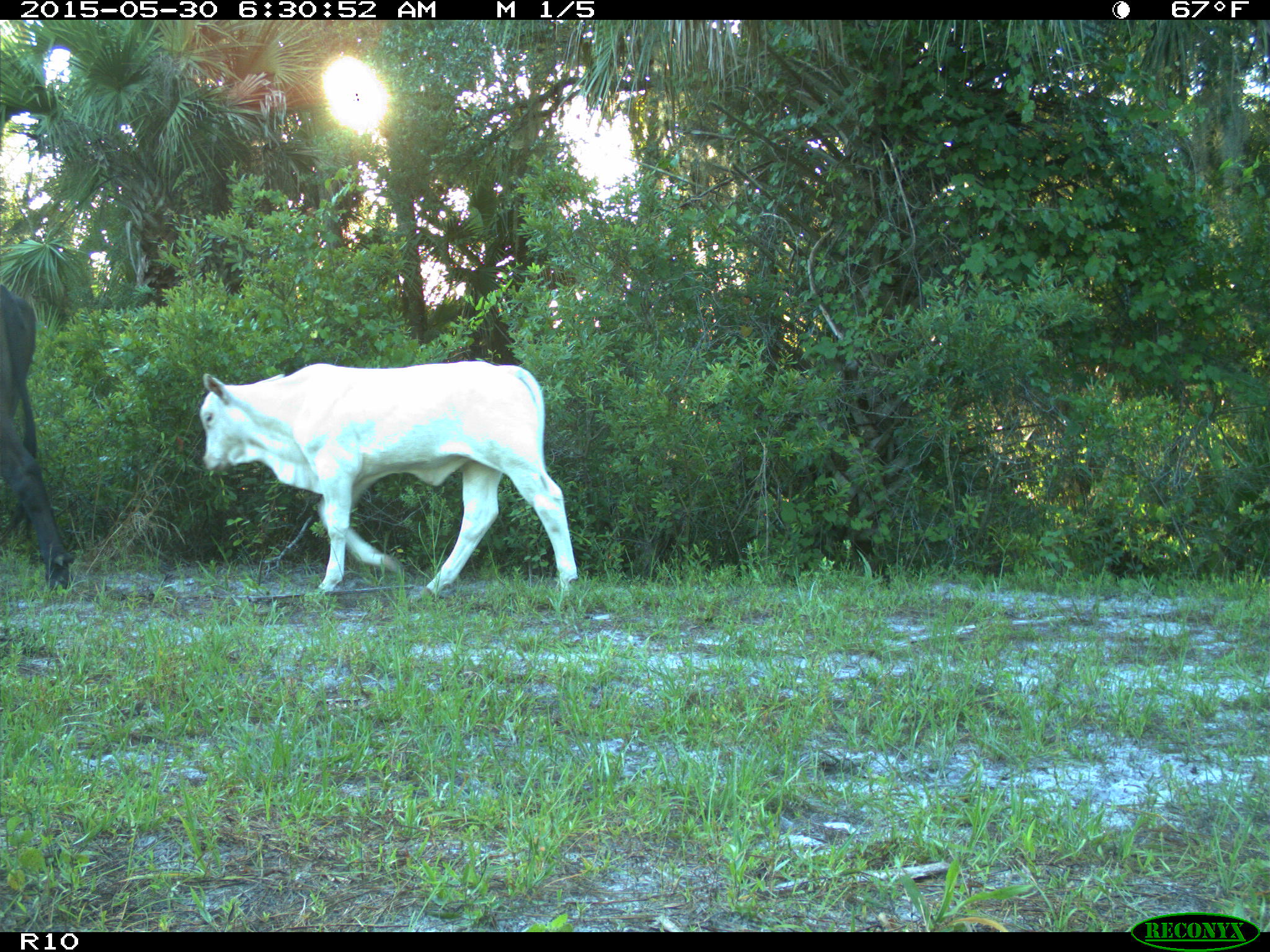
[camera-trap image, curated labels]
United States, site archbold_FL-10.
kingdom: Animalia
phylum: Chordata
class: Mammalia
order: Artiodactyla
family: Bovidae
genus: Bos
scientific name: Bos taurus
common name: domestic cow